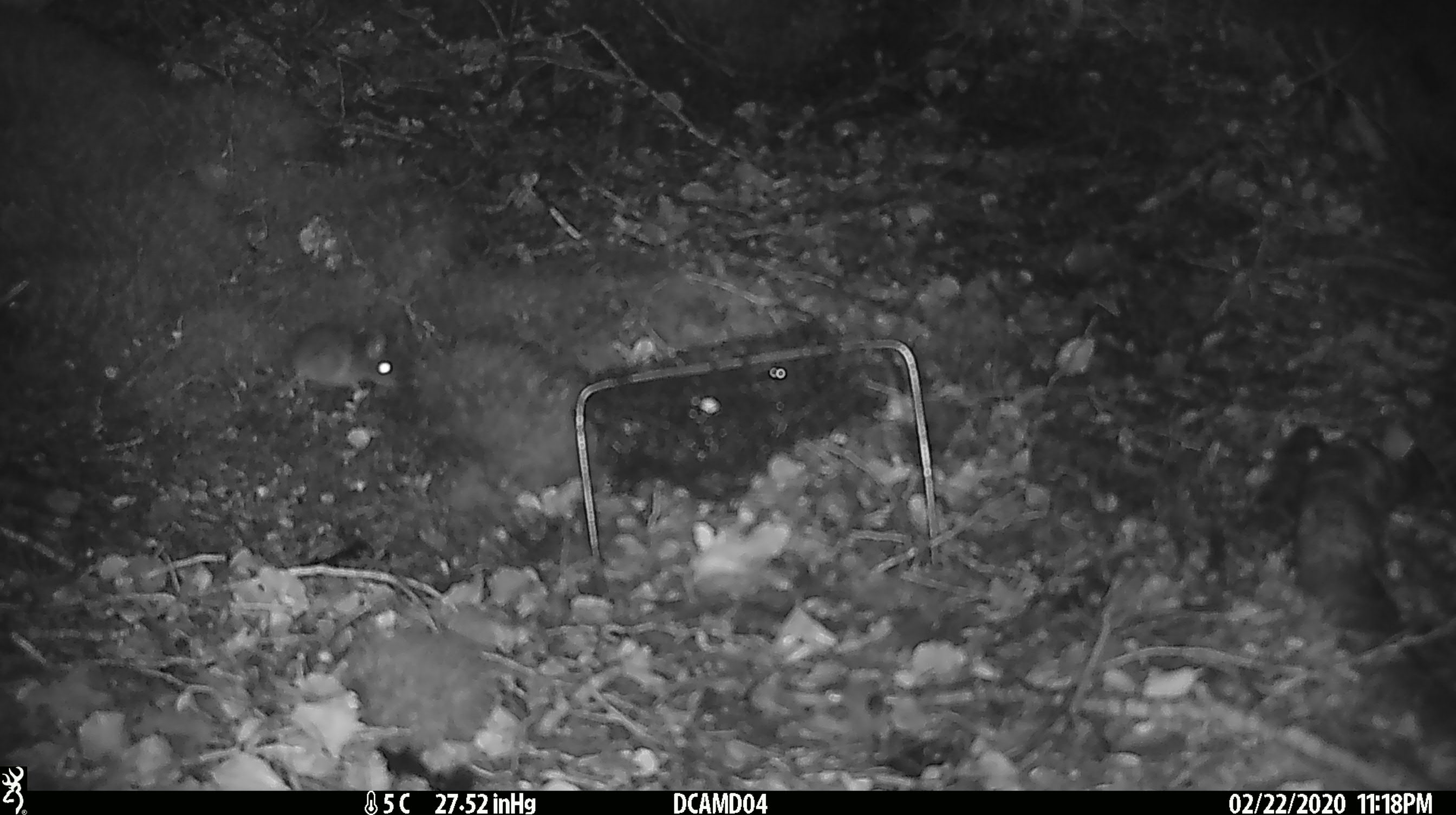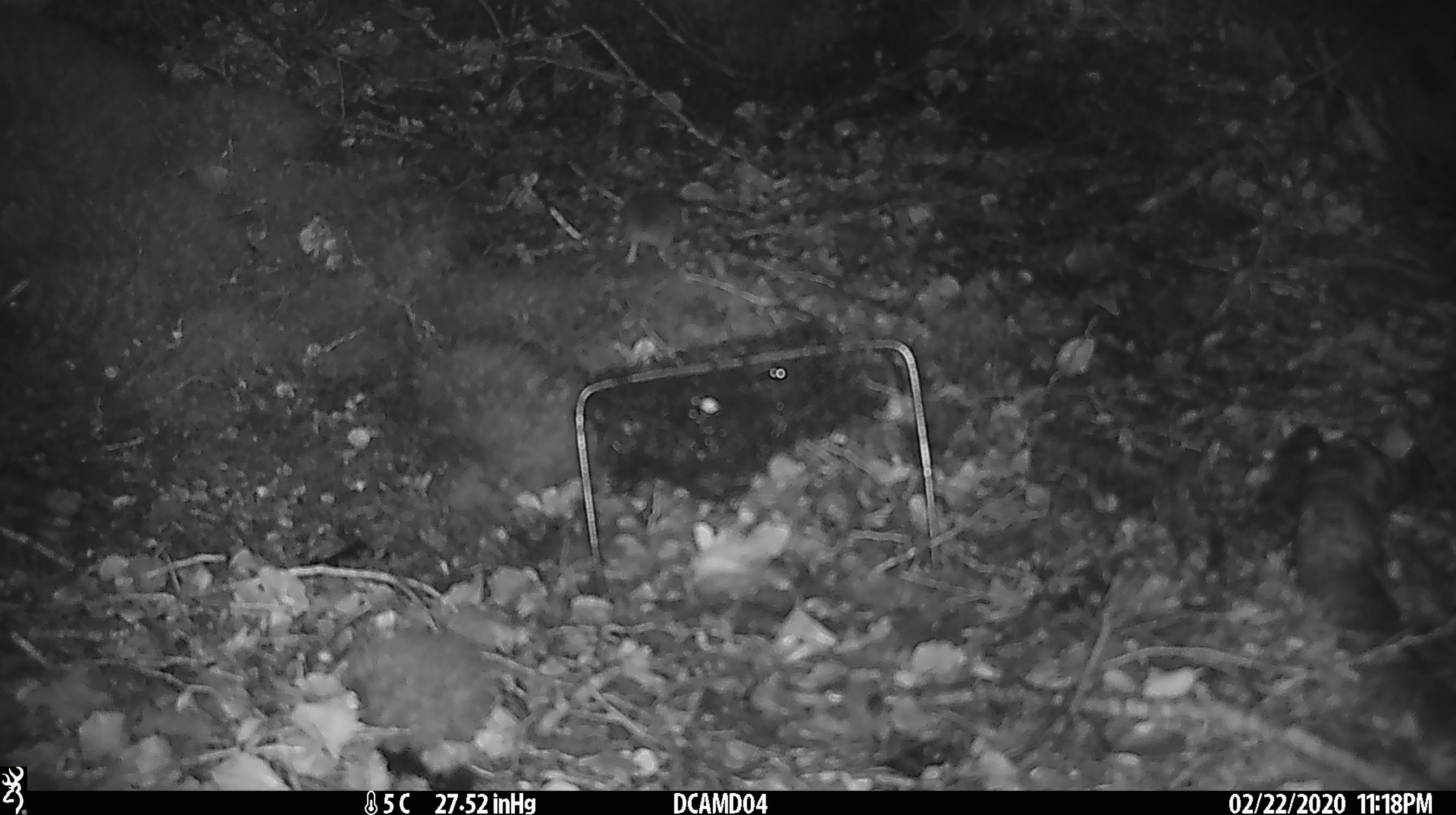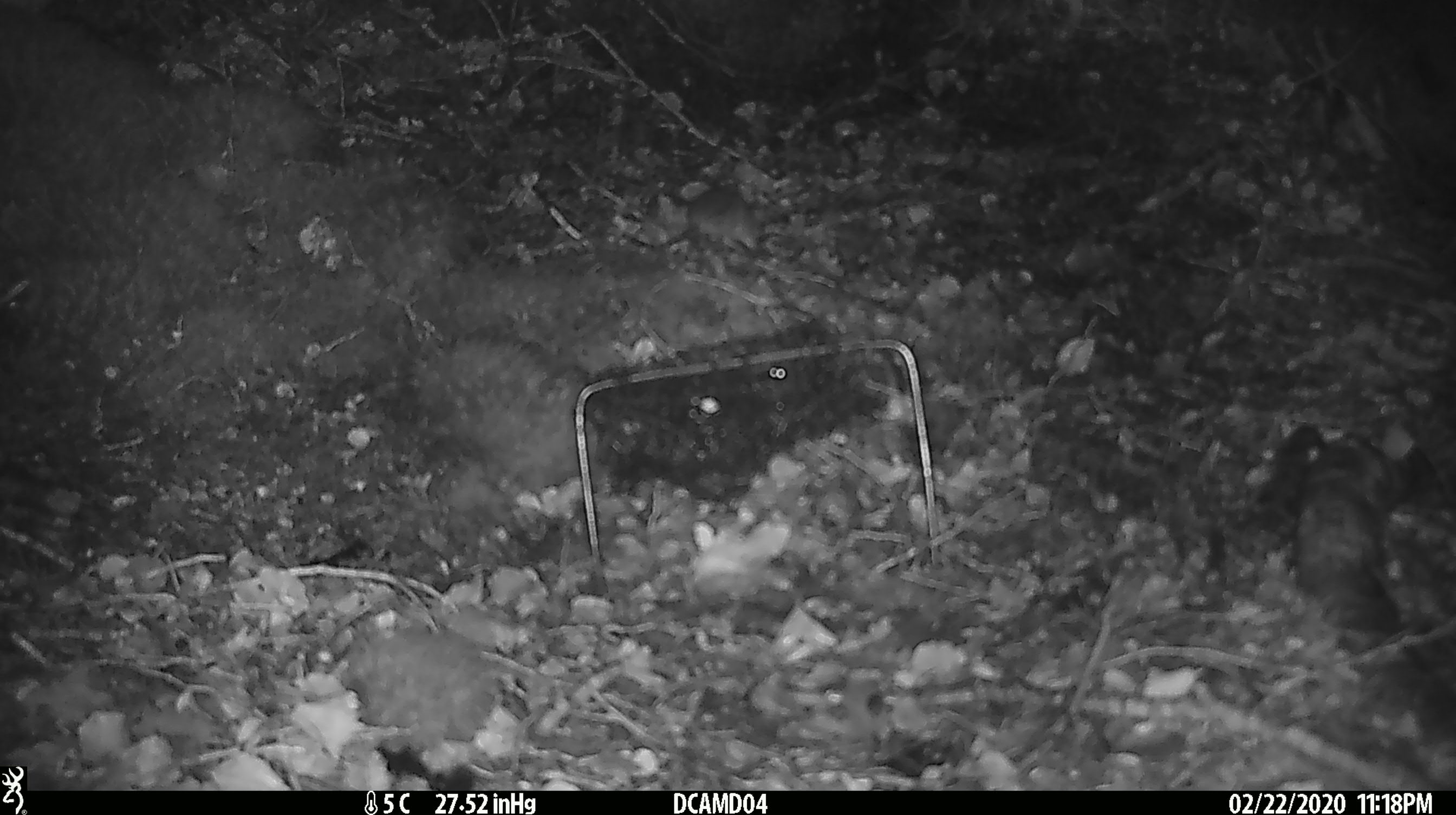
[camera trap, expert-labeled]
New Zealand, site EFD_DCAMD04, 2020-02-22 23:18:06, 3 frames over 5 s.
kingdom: Animalia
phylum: Chordata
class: Mammalia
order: Rodentia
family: Muridae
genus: Mus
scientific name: Mus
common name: mouse